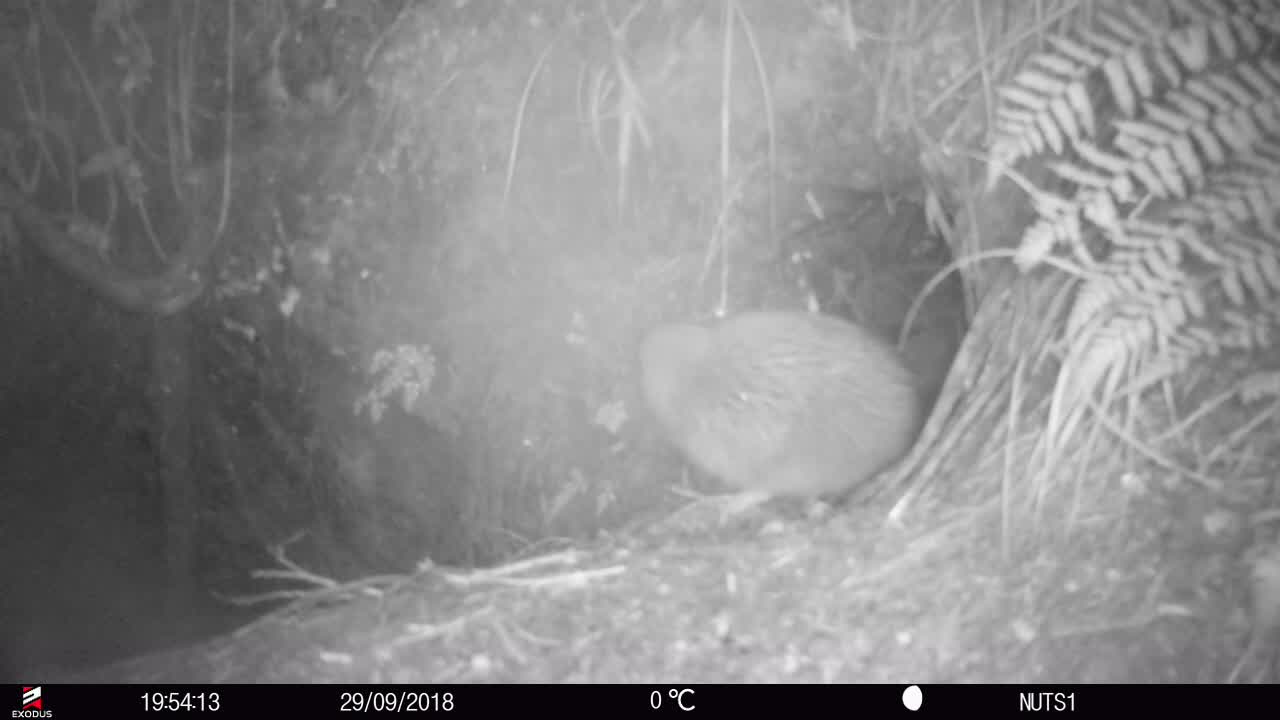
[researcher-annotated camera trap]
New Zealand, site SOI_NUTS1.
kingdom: Animalia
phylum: Chordata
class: Aves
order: Apterygiformes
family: Apterygidae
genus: Apteryx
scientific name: Apteryx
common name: kiwi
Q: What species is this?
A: Kiwi (Apteryx).